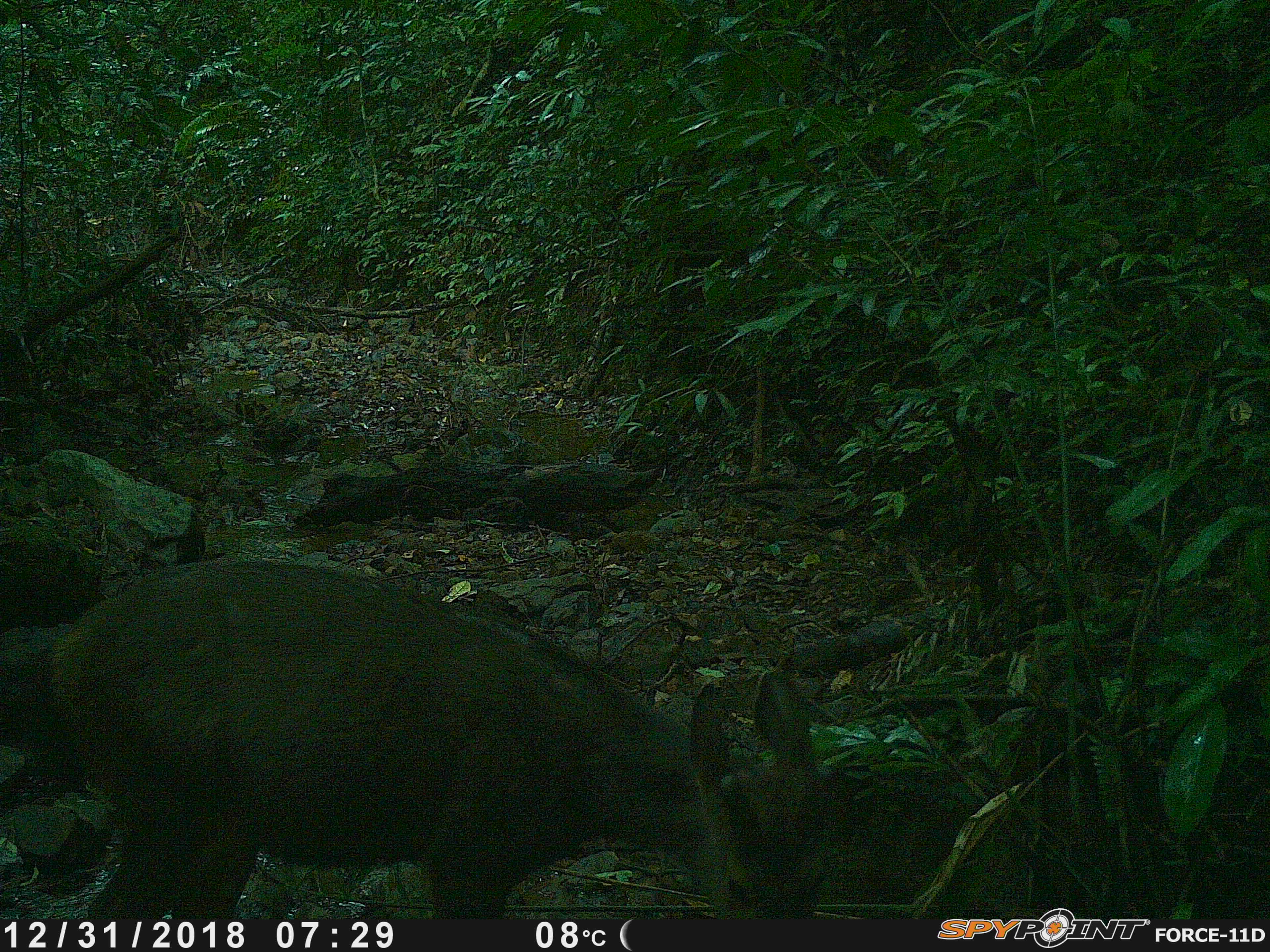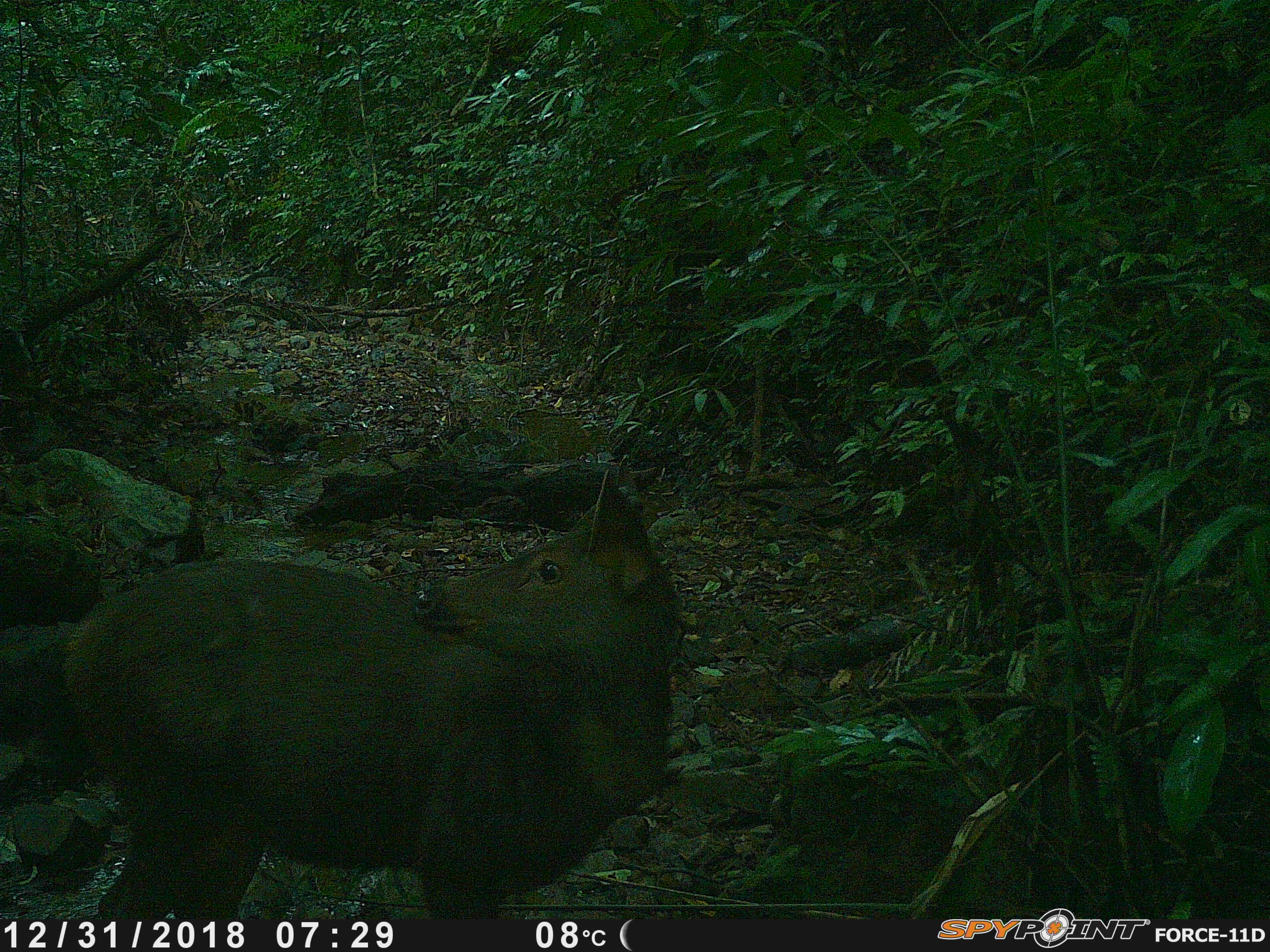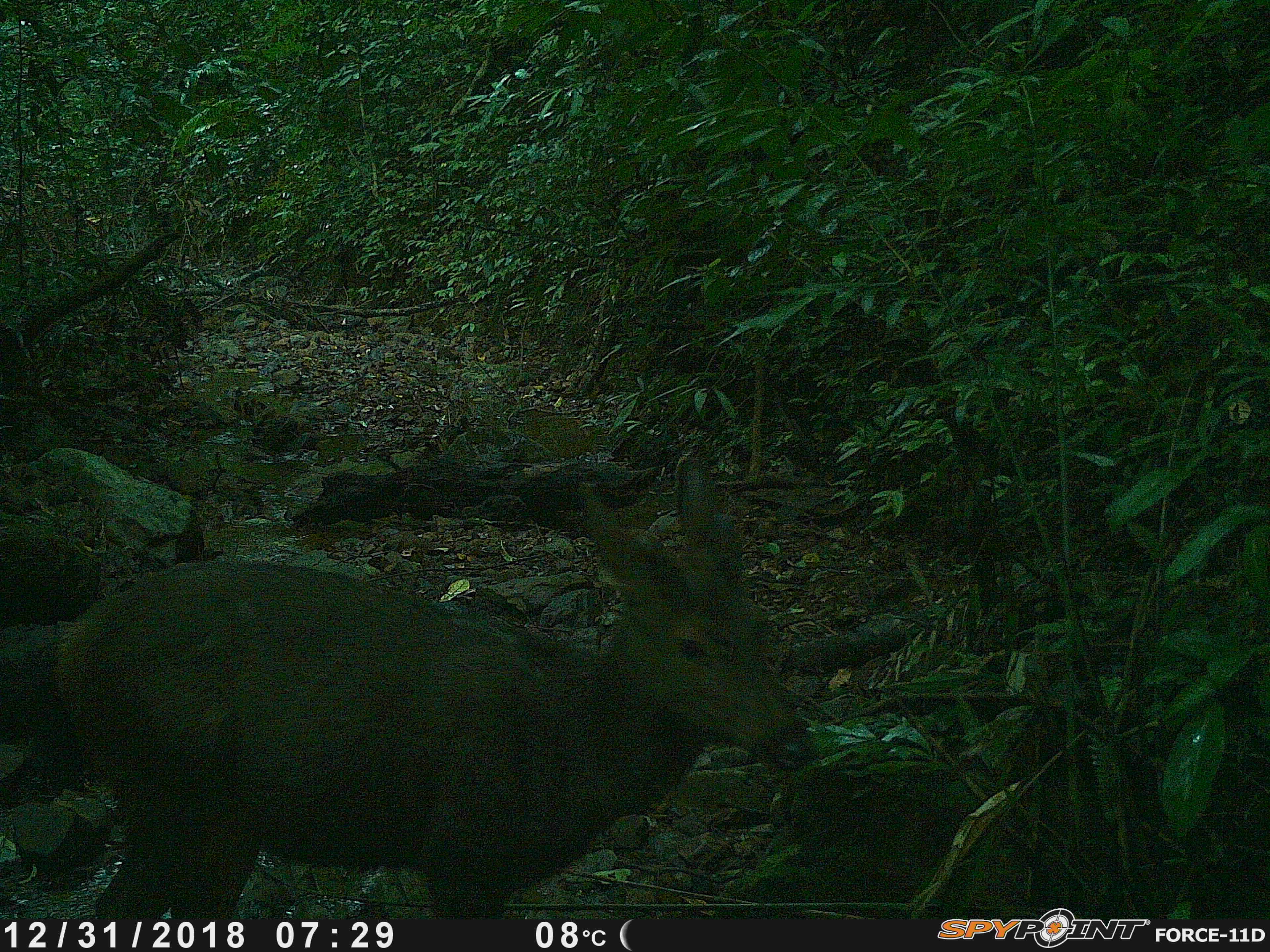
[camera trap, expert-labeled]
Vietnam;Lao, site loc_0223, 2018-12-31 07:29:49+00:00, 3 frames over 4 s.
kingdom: Animalia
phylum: Chordata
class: Mammalia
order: Artiodactyla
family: Cervidae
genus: Rusa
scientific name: Rusa unicolor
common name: sambar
Sambar (Rusa unicolor). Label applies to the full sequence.